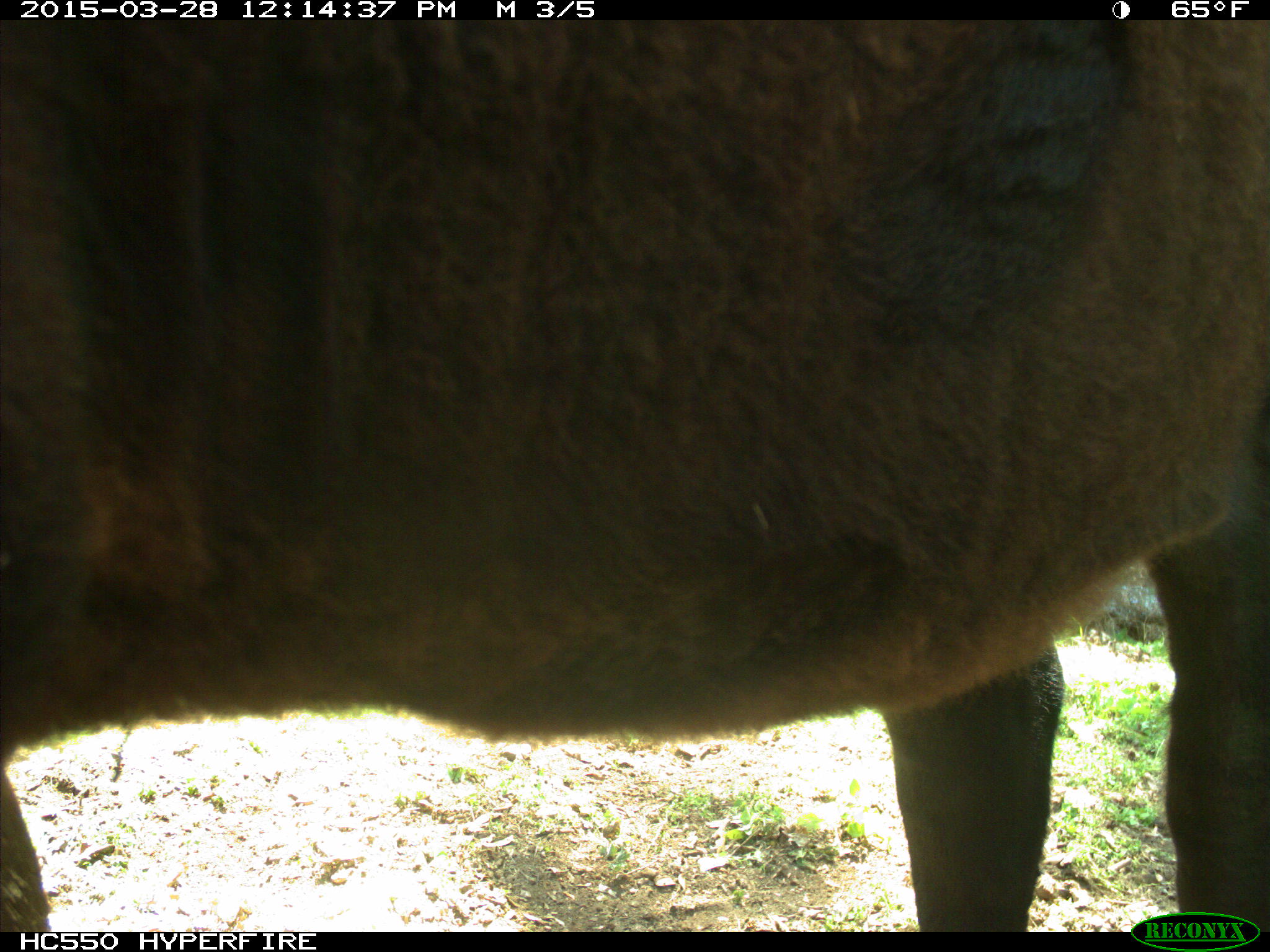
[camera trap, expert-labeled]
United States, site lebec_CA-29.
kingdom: Animalia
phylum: Chordata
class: Mammalia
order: Artiodactyla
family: Bovidae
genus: Bos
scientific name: Bos taurus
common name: domestic cow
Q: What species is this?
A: Bos taurus (domestic cow).